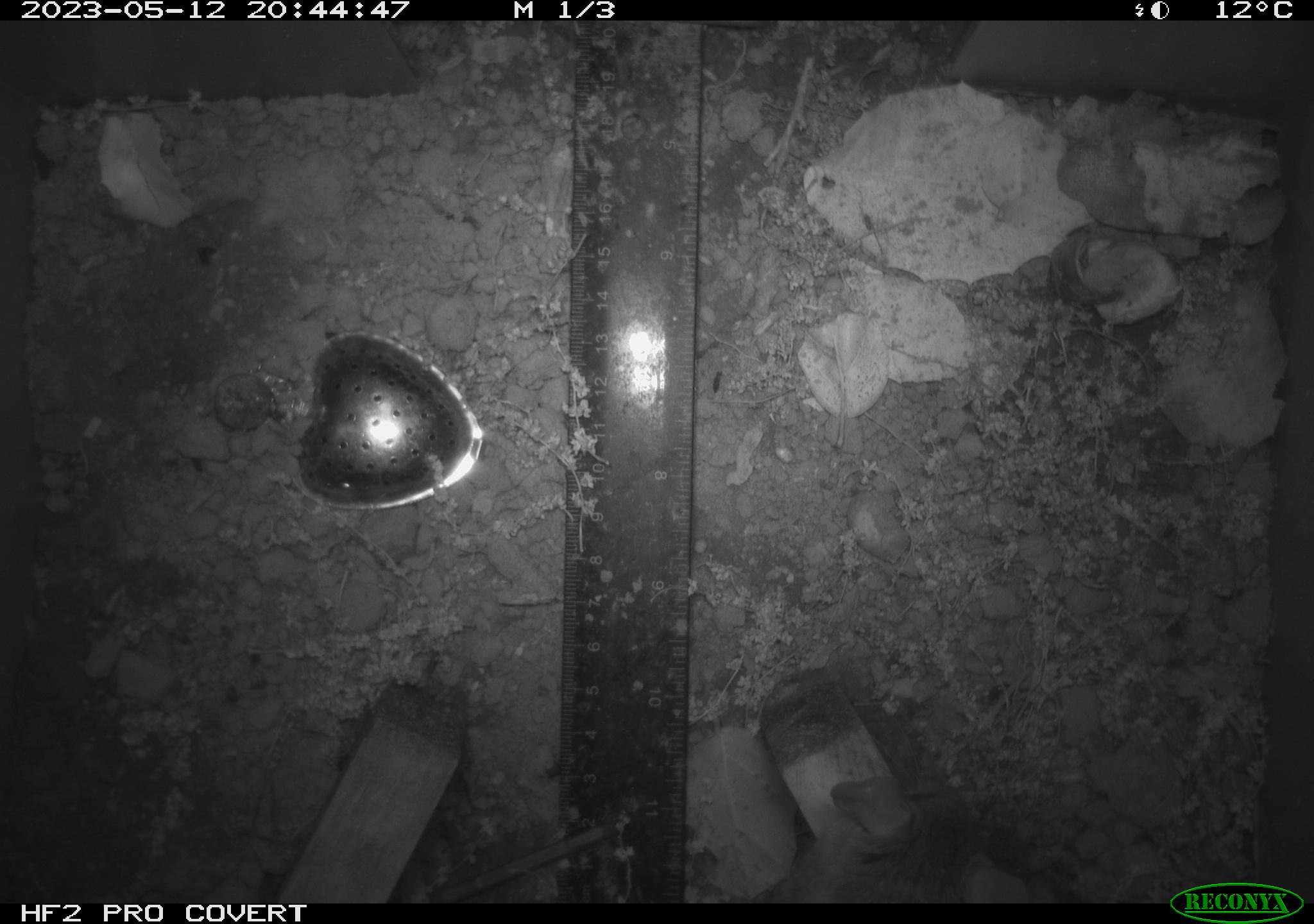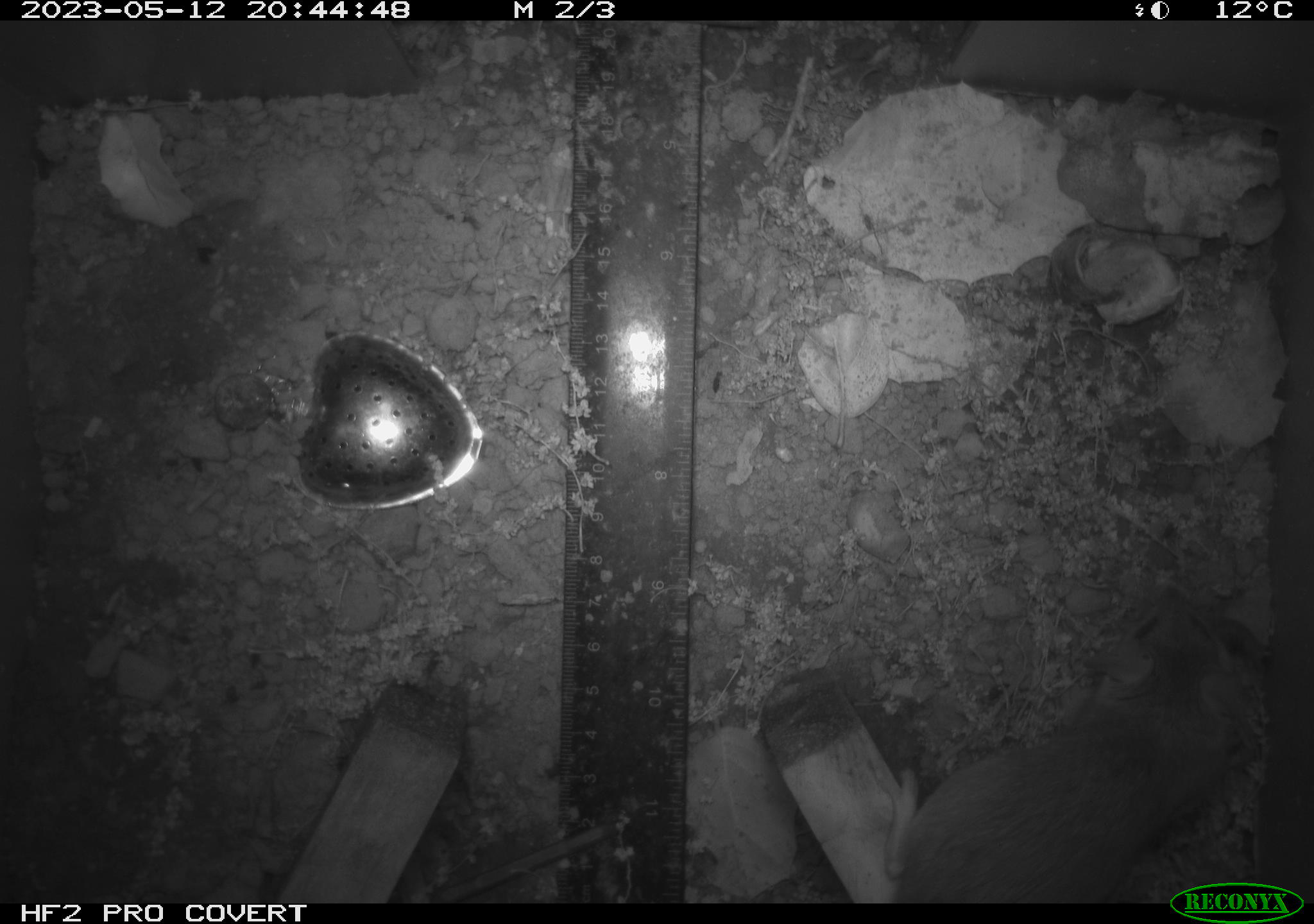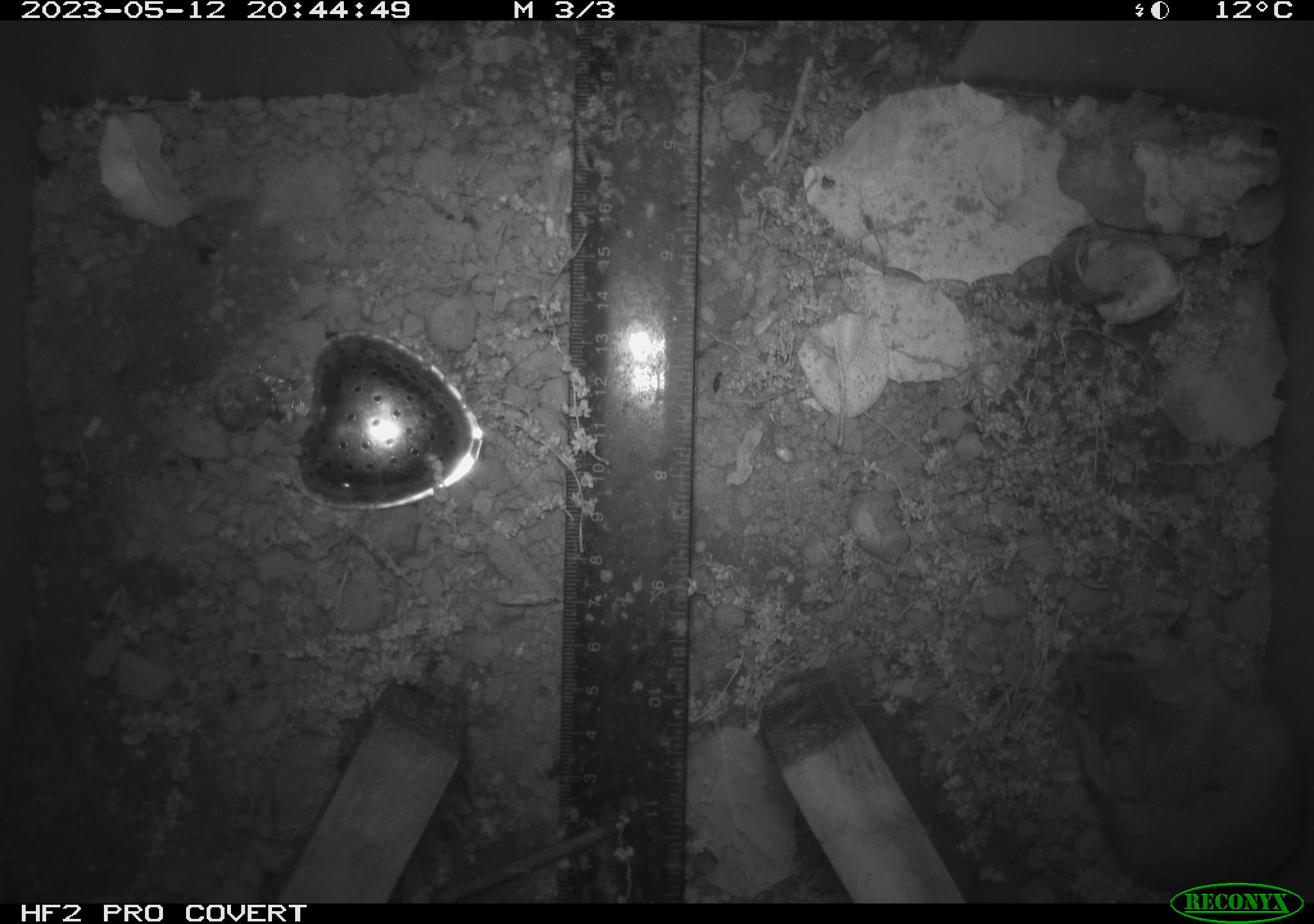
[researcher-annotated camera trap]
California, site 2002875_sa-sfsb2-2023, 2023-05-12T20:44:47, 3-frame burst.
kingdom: Animalia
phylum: Chordata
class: Mammalia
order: Rodentia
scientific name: Rodentia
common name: mouse species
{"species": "mouse species (Rodentia)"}